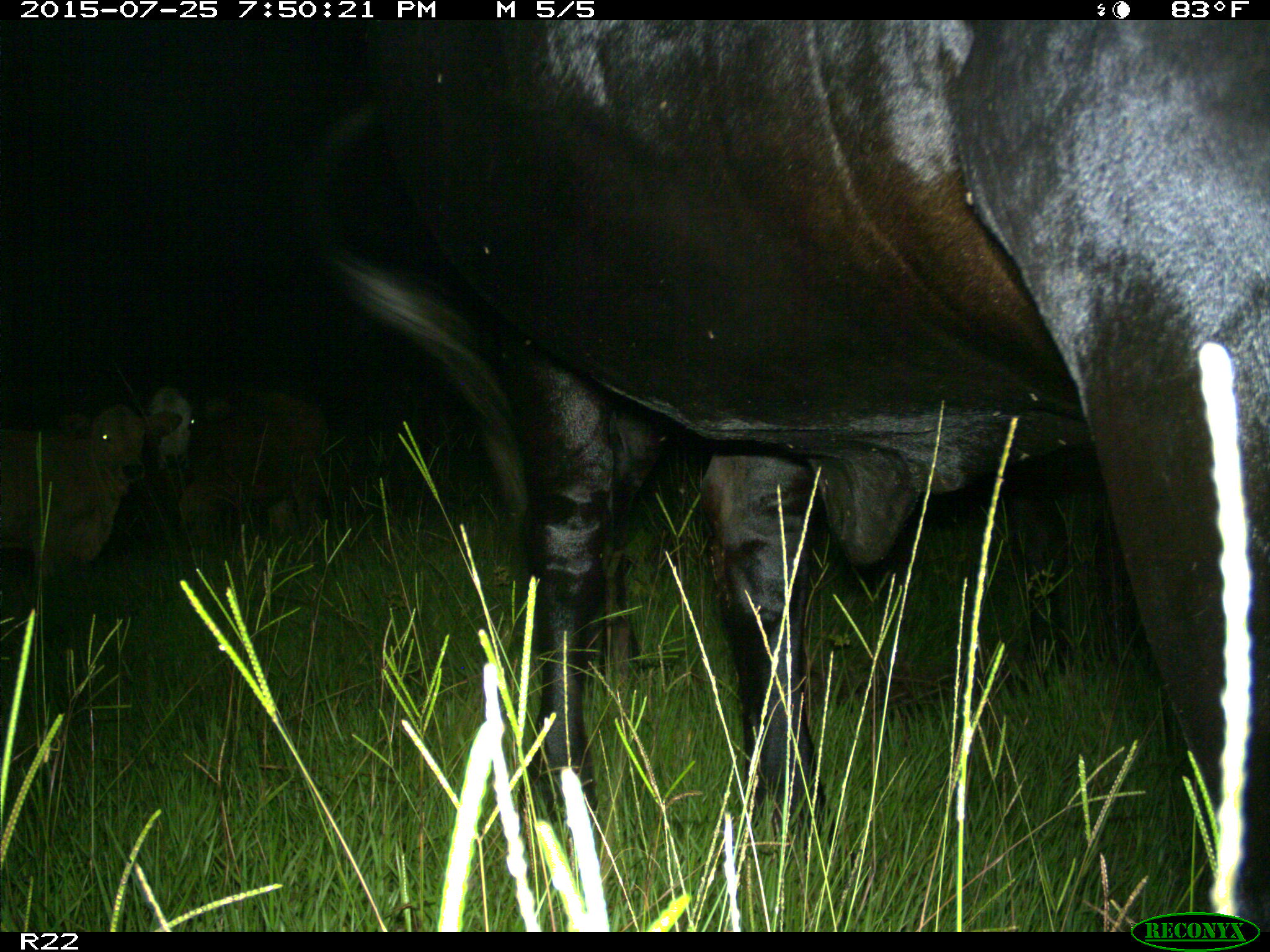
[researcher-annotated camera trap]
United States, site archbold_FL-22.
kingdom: Animalia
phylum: Chordata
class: Mammalia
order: Artiodactyla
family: Bovidae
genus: Bos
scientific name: Bos taurus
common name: domestic cow